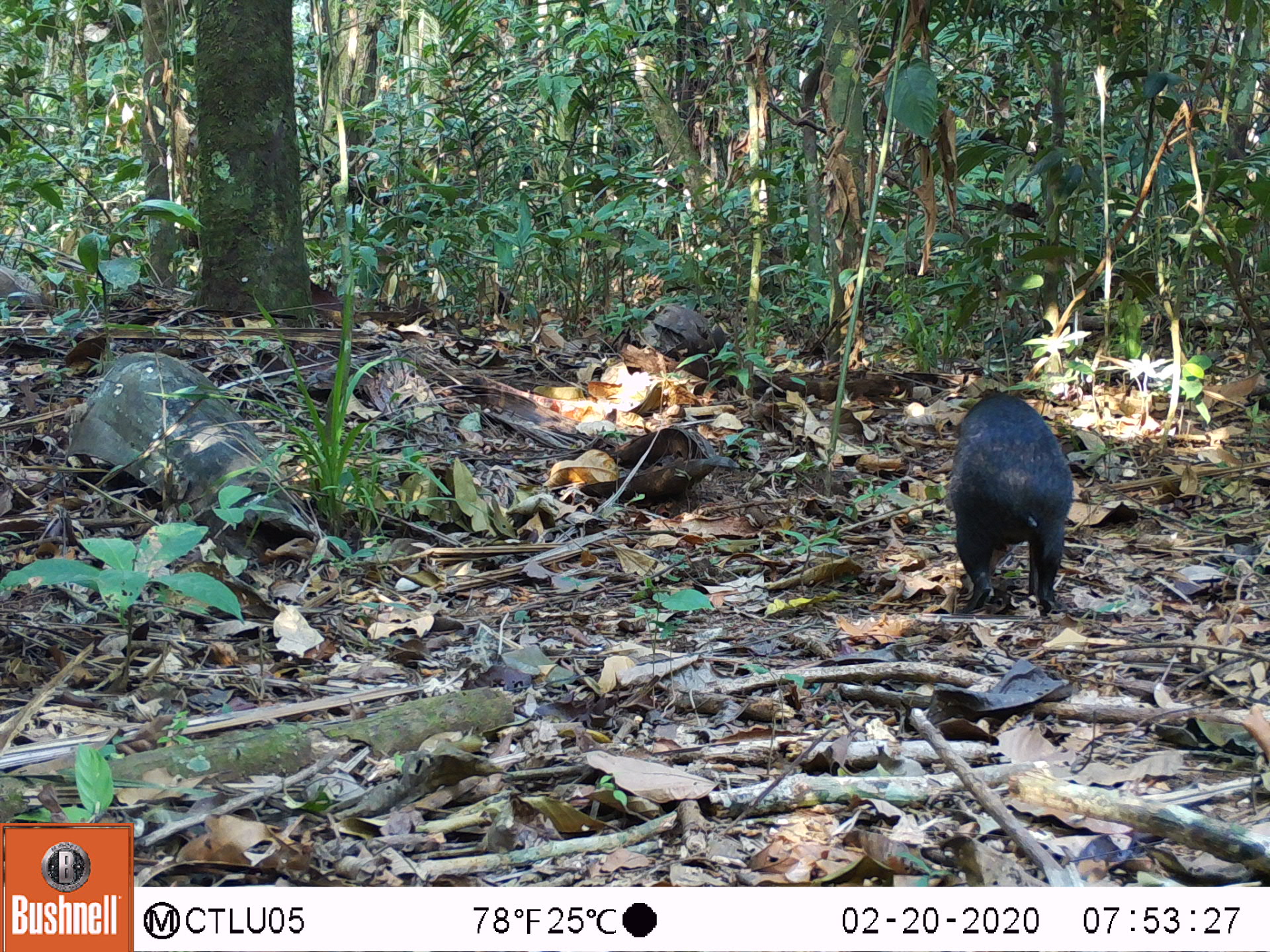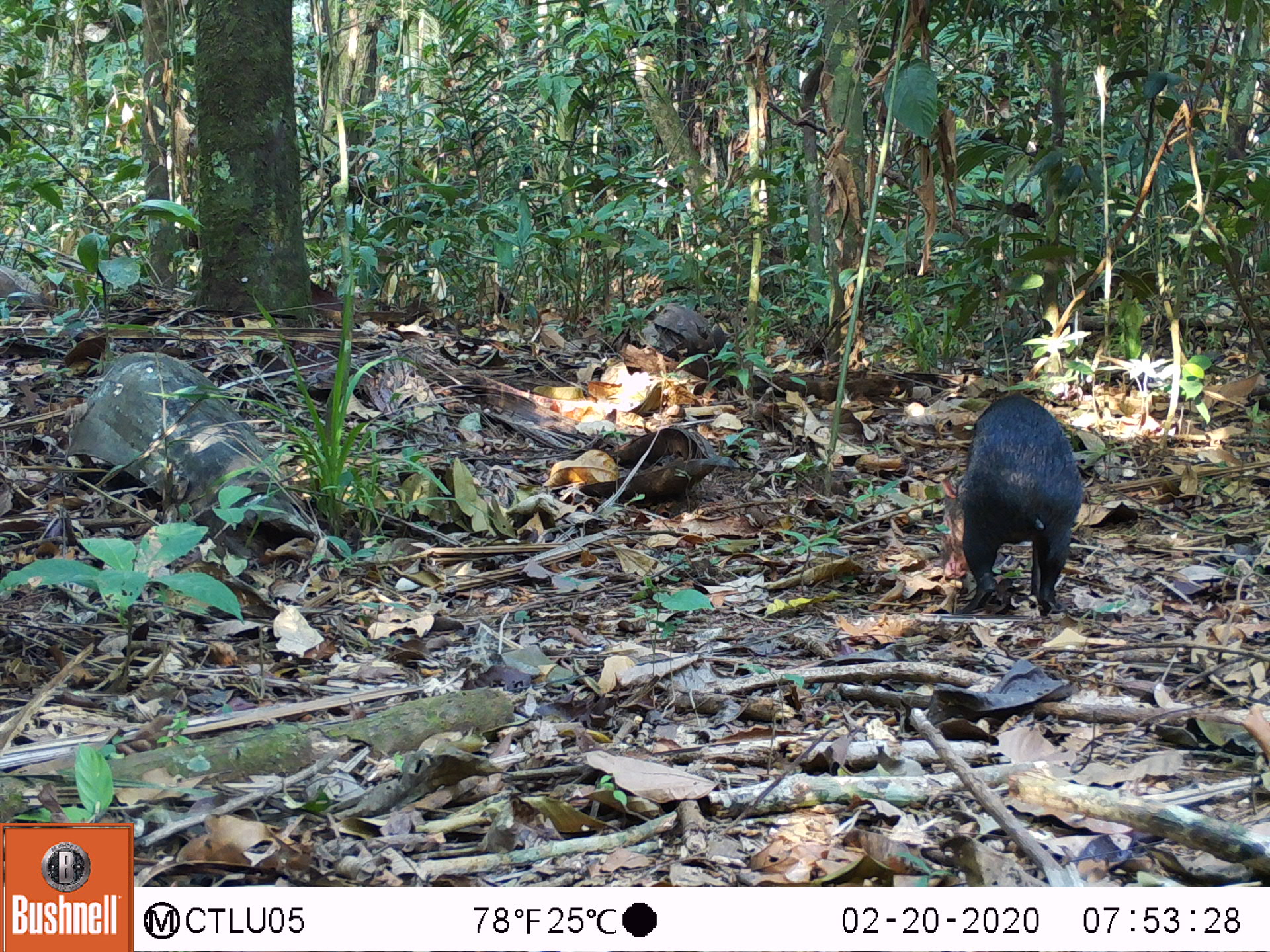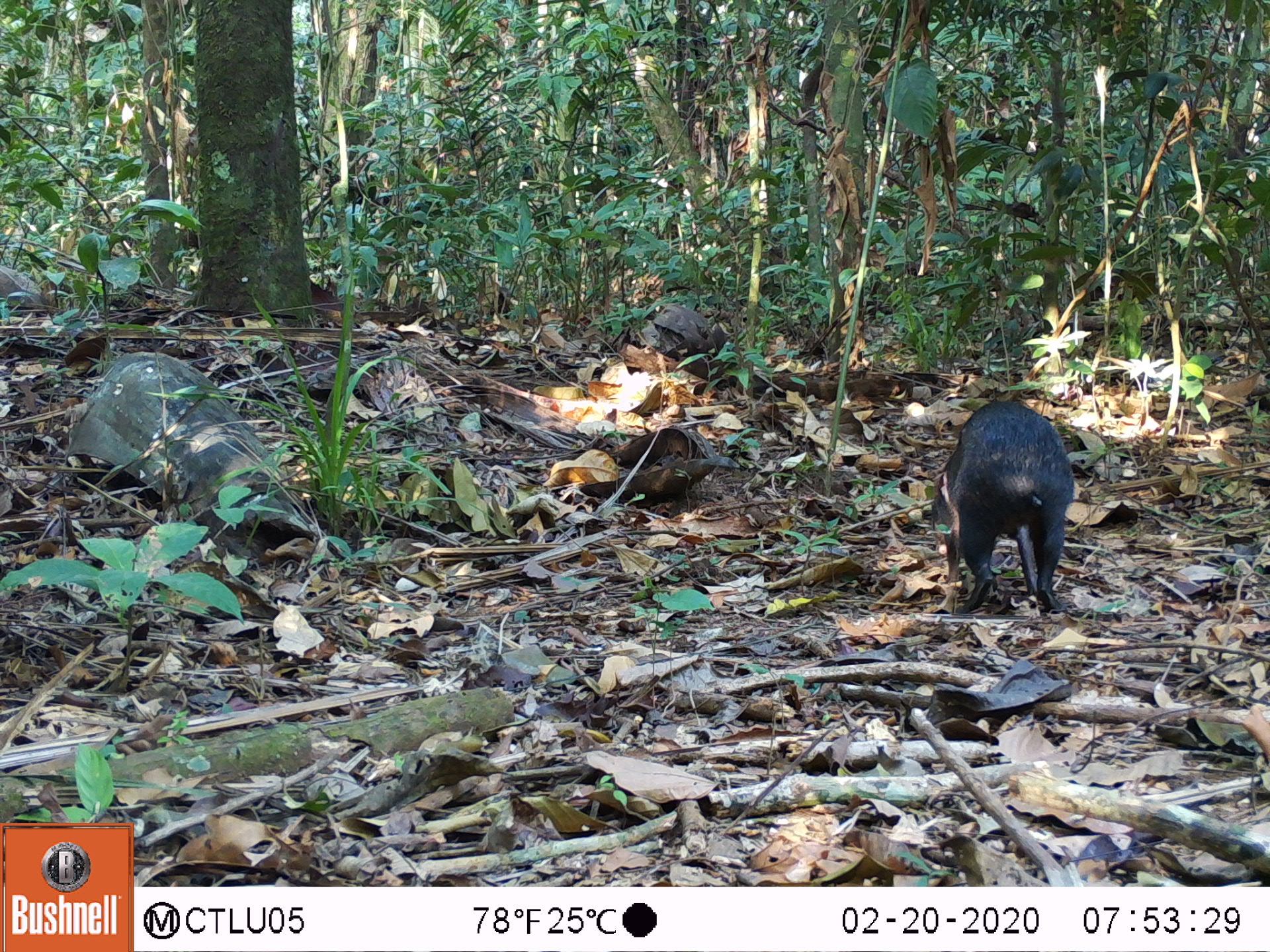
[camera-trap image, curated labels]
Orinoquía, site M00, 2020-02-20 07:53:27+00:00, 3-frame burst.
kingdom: Animalia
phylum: Chordata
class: Mammalia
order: Rodentia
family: Dasyproctidae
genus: Dasyprocta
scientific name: Dasyprocta fuliginosa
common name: black agouti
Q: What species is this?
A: Black agouti (Dasyprocta fuliginosa).